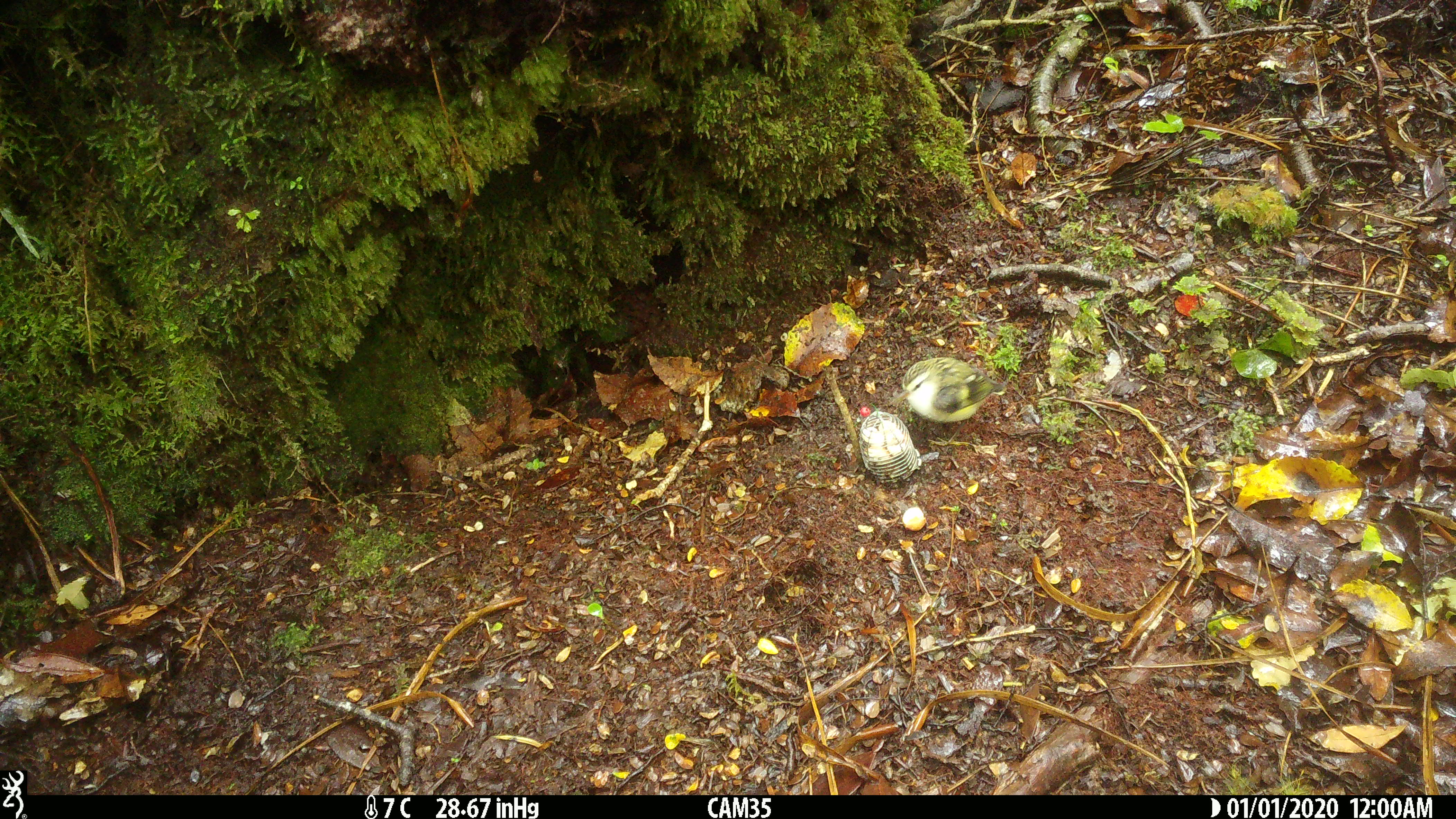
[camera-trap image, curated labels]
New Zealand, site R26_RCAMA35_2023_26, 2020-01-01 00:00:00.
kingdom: Animalia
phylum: Chordata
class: Aves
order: Passeriformes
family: Acanthisittidae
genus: Acanthisitta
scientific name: Acanthisitta chloris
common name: rifleman